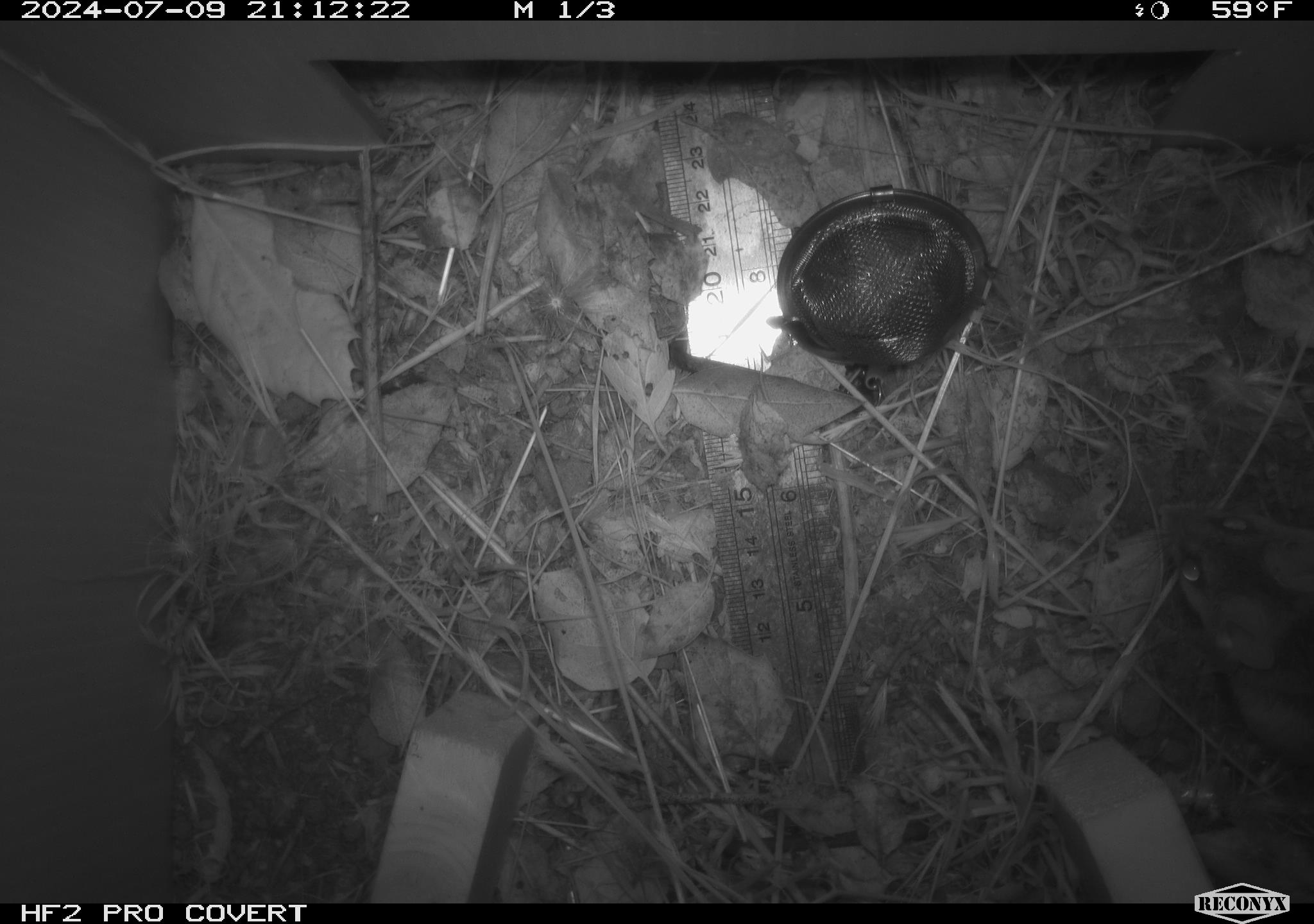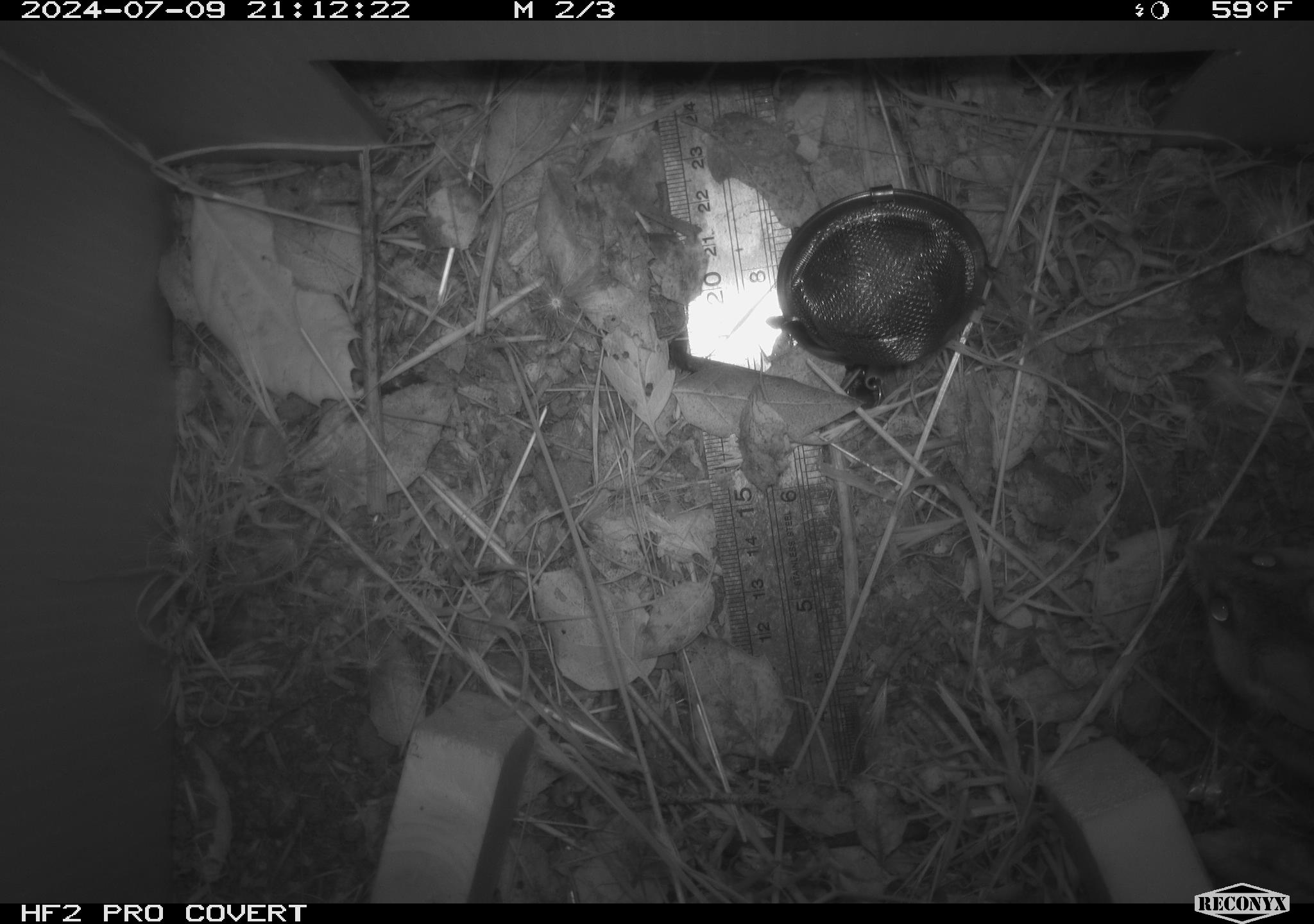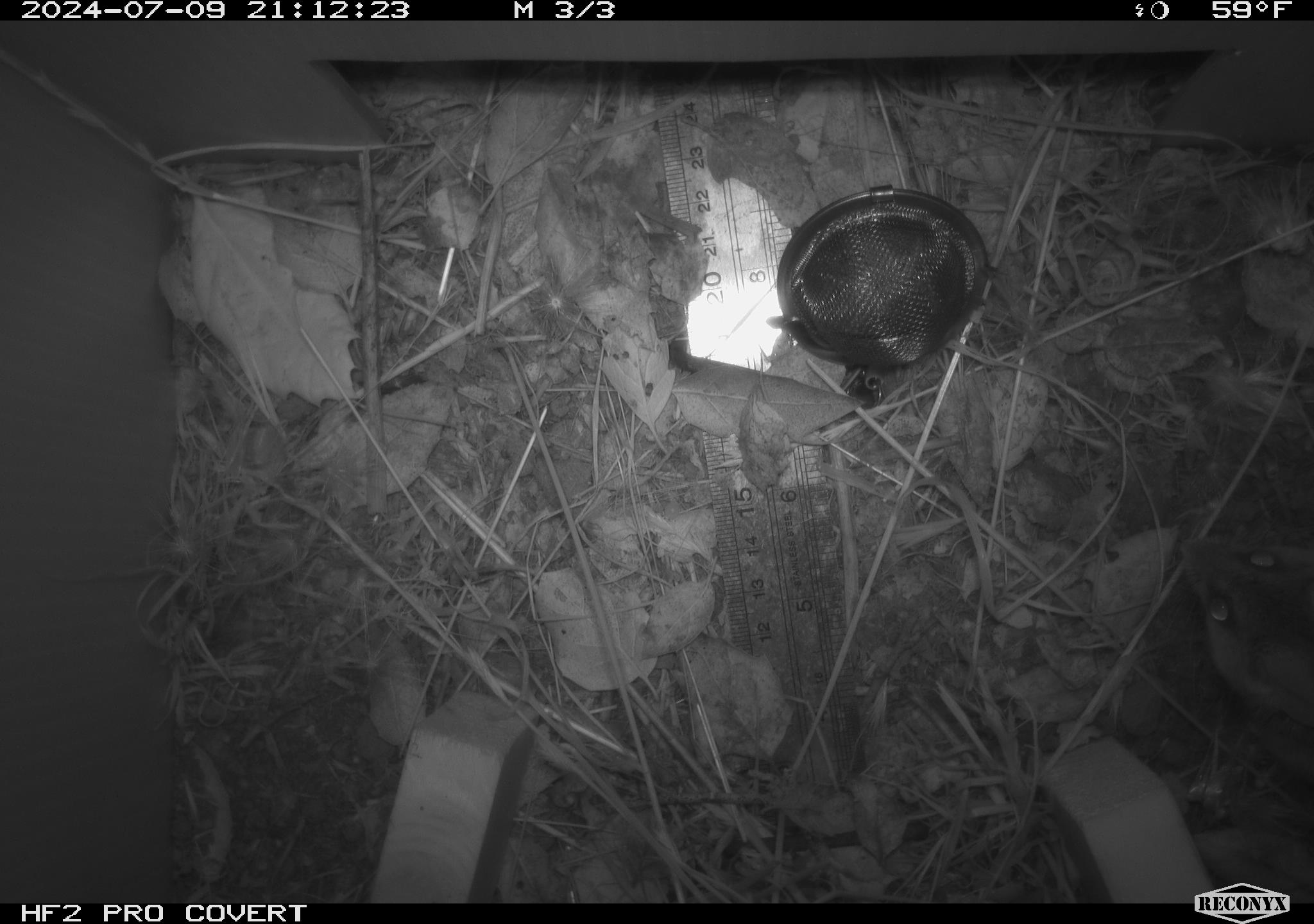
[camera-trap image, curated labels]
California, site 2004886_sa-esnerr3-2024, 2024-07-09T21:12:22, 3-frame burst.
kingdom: Animalia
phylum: Chordata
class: Mammalia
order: Rodentia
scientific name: Rodentia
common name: rodent